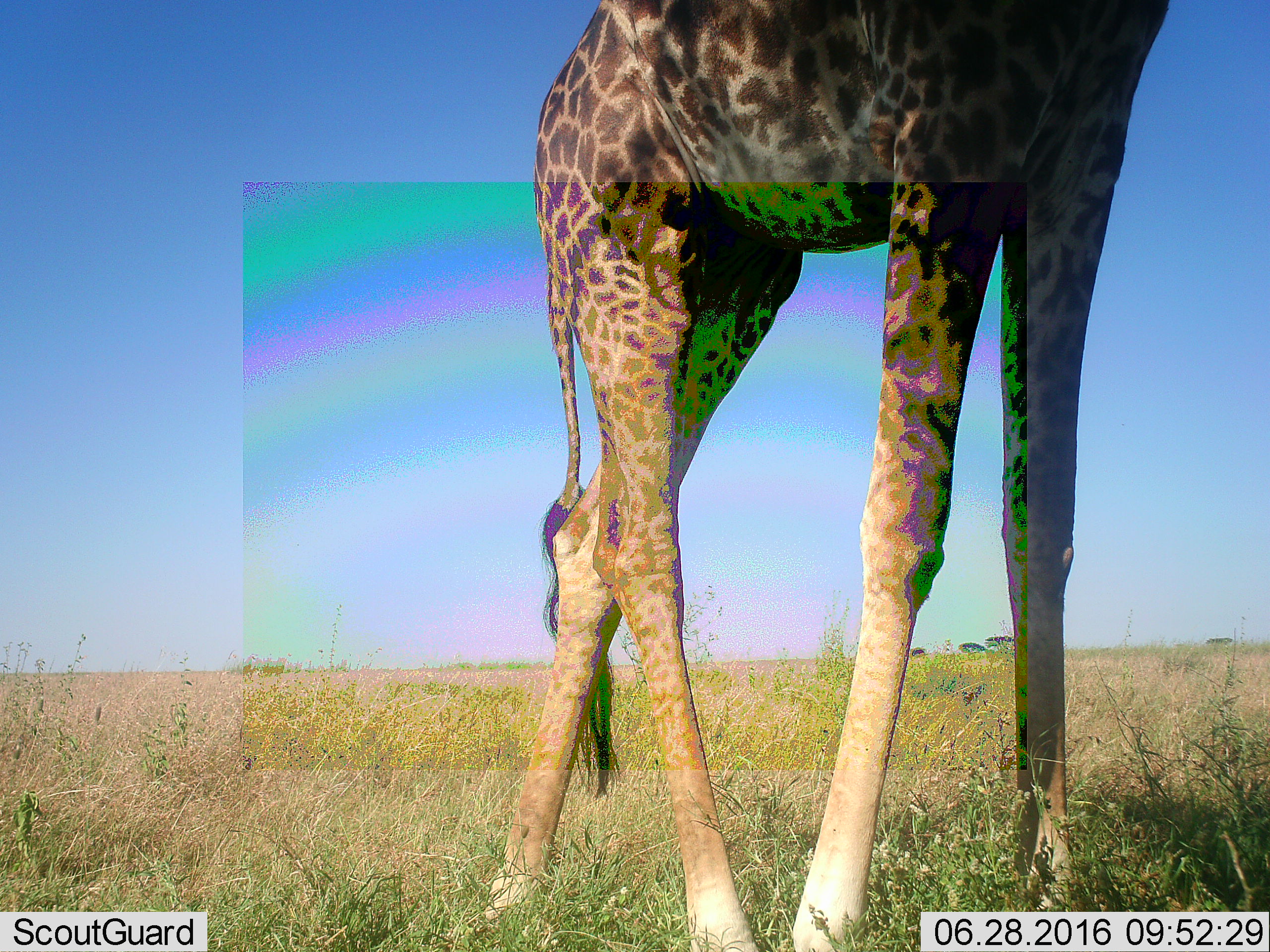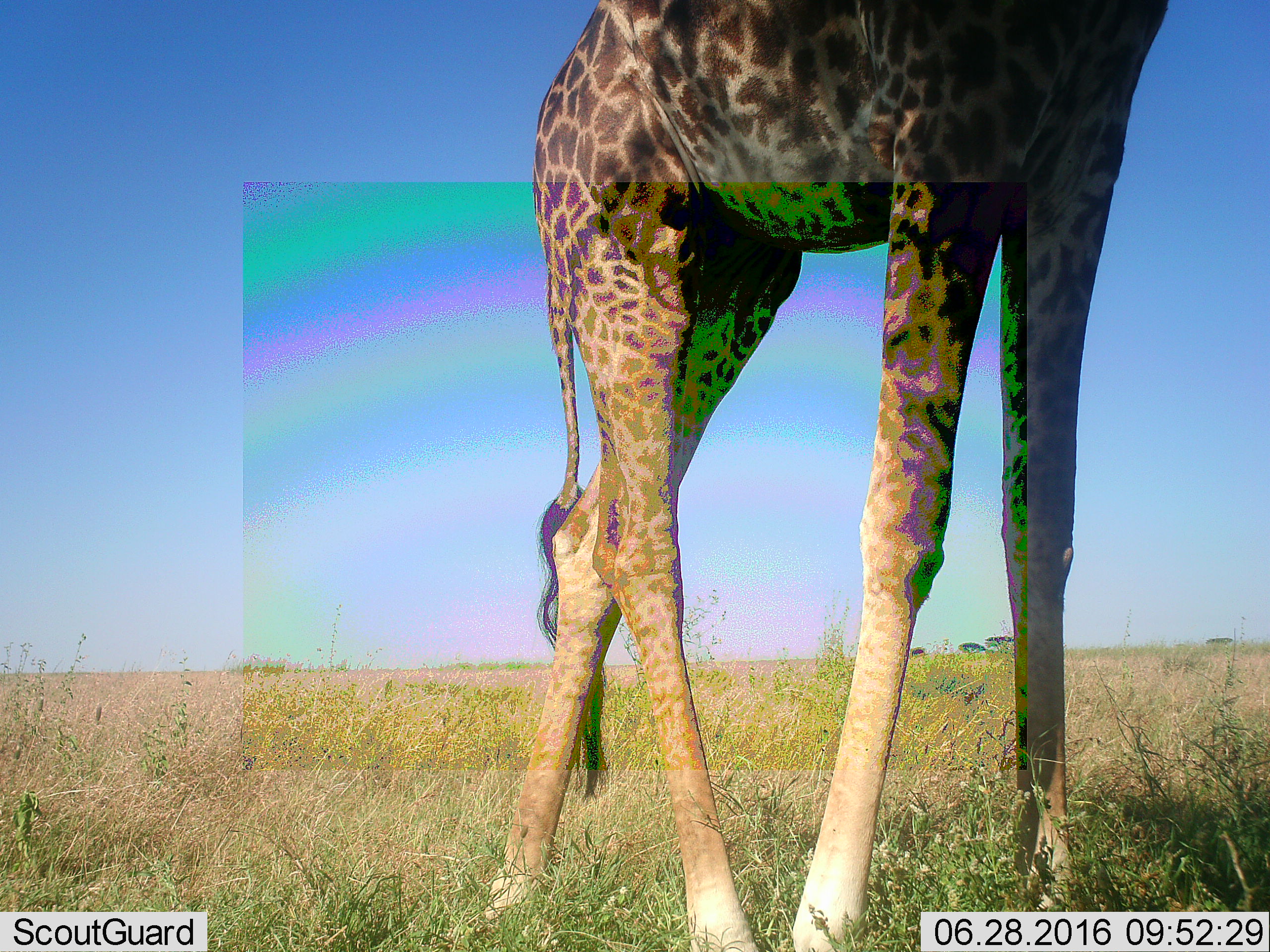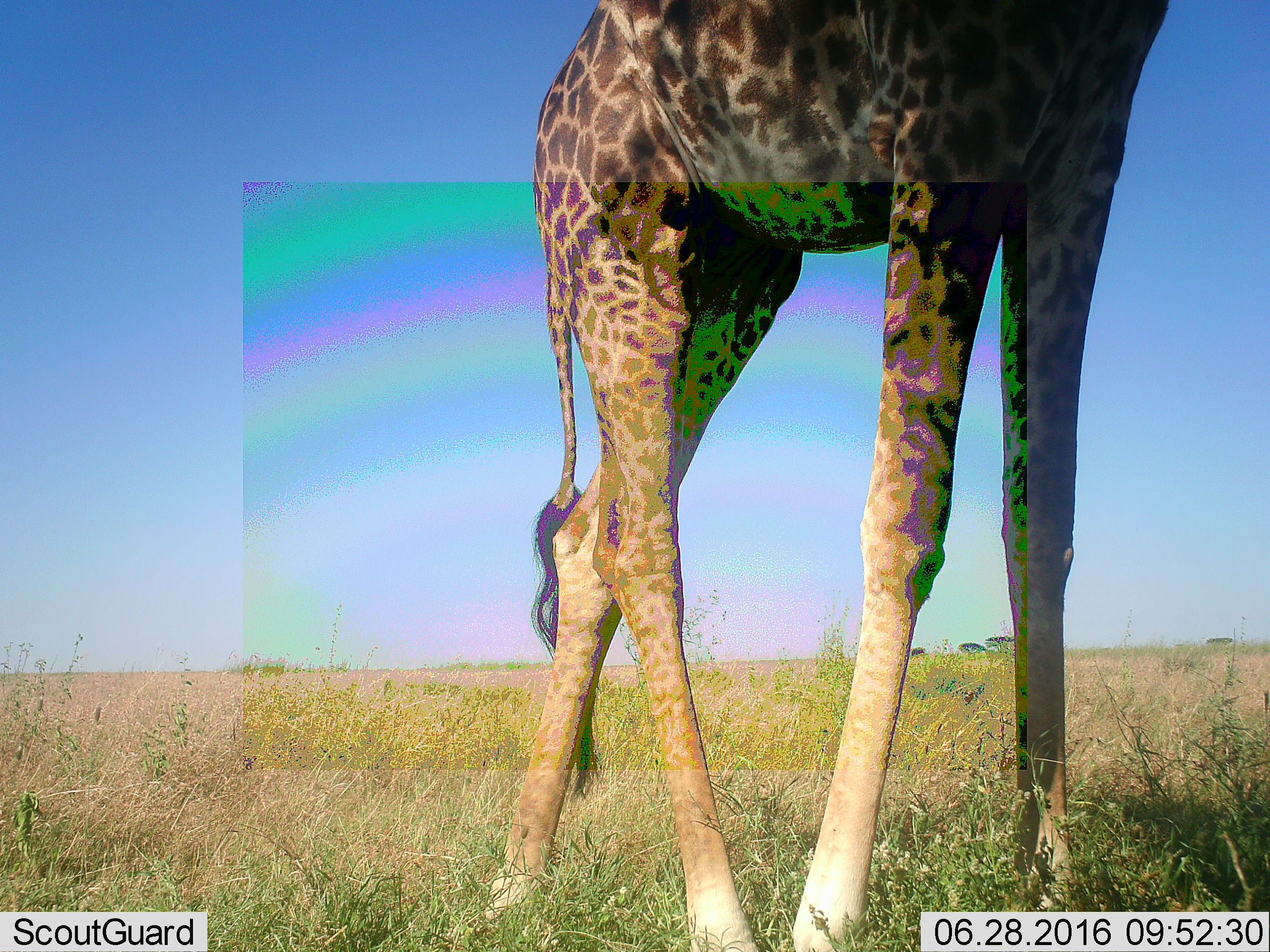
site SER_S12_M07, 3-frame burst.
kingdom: Animalia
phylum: Chordata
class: Mammalia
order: Artiodactyla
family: Giraffidae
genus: Giraffa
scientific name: Giraffa camelopardalis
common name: giraffe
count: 1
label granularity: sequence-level